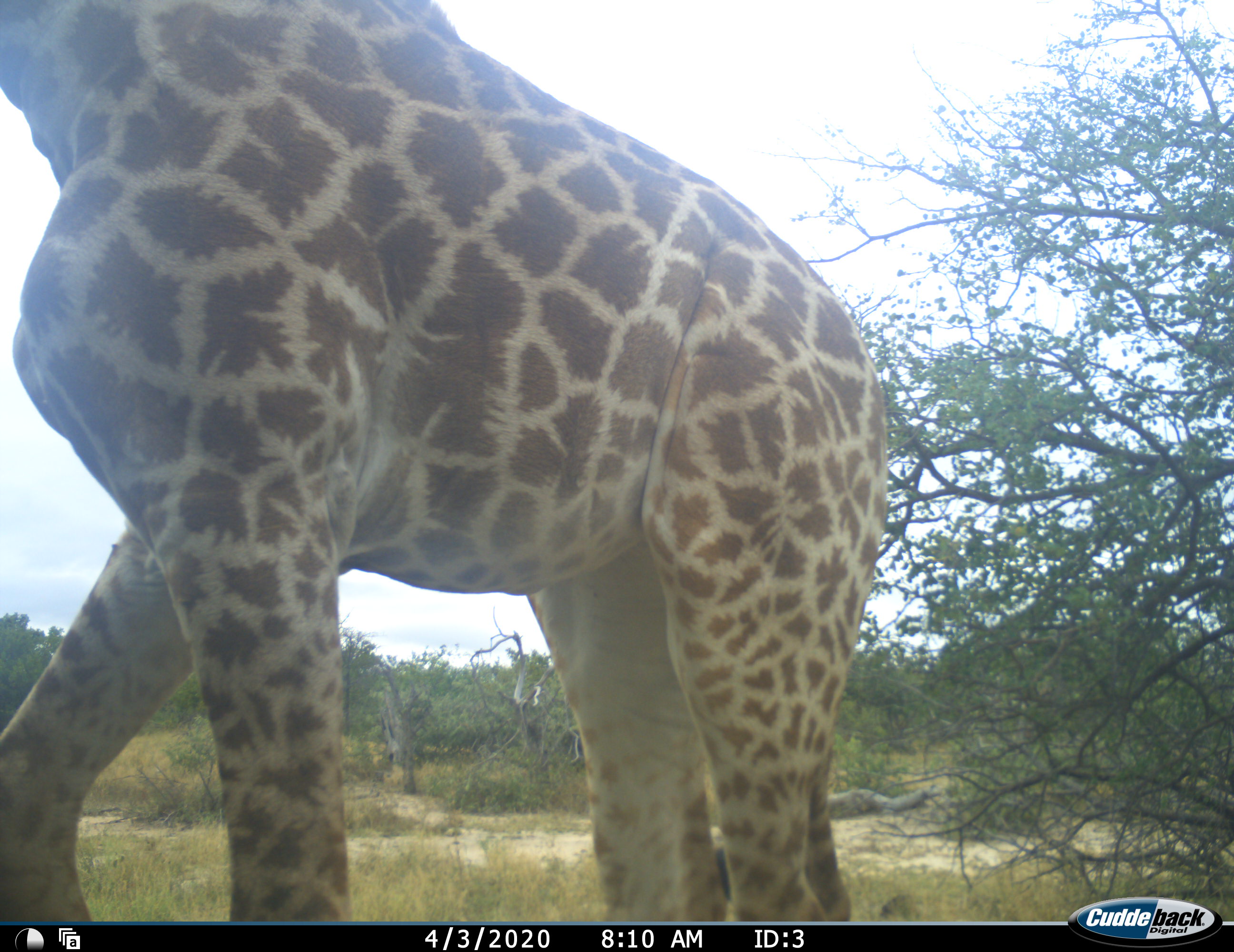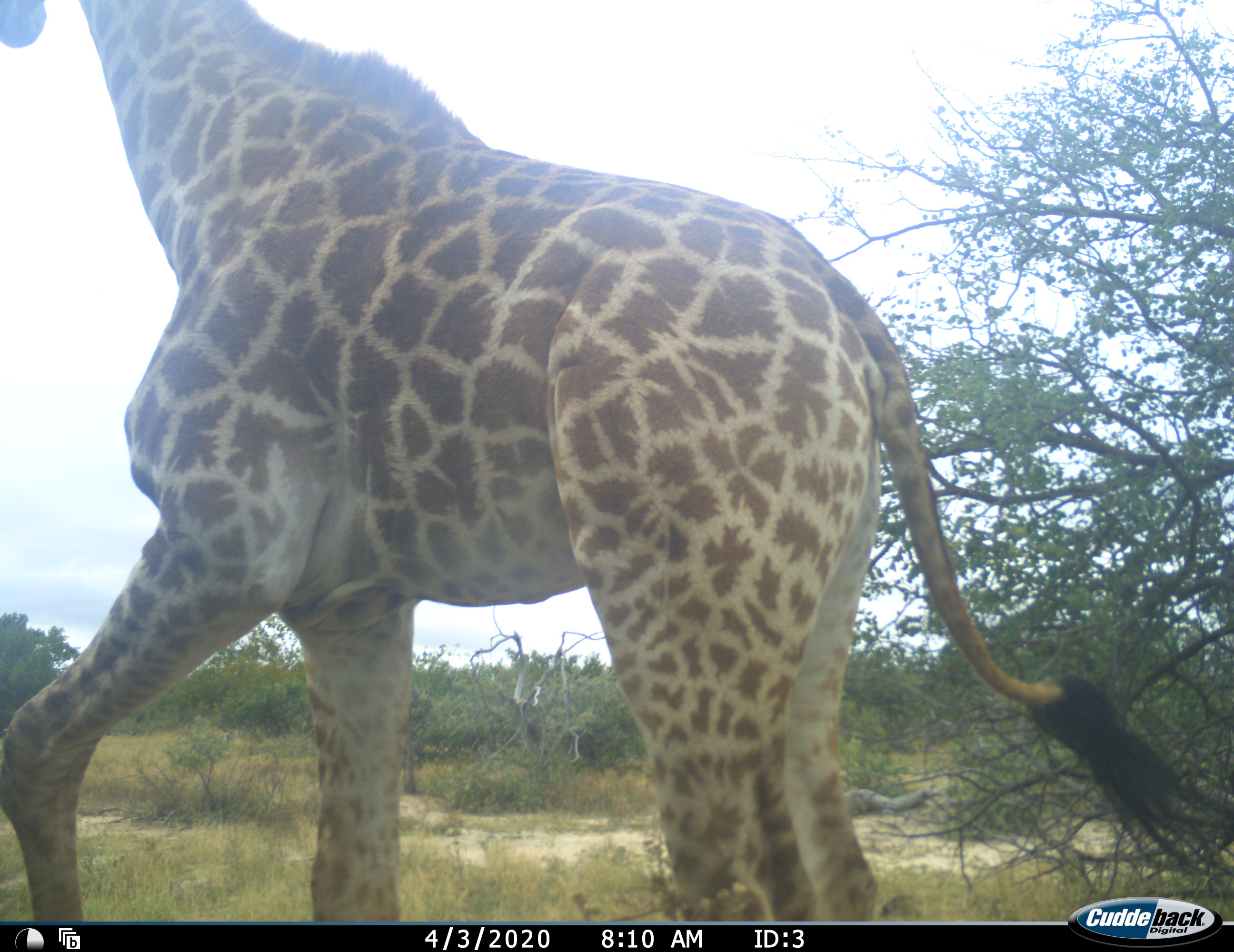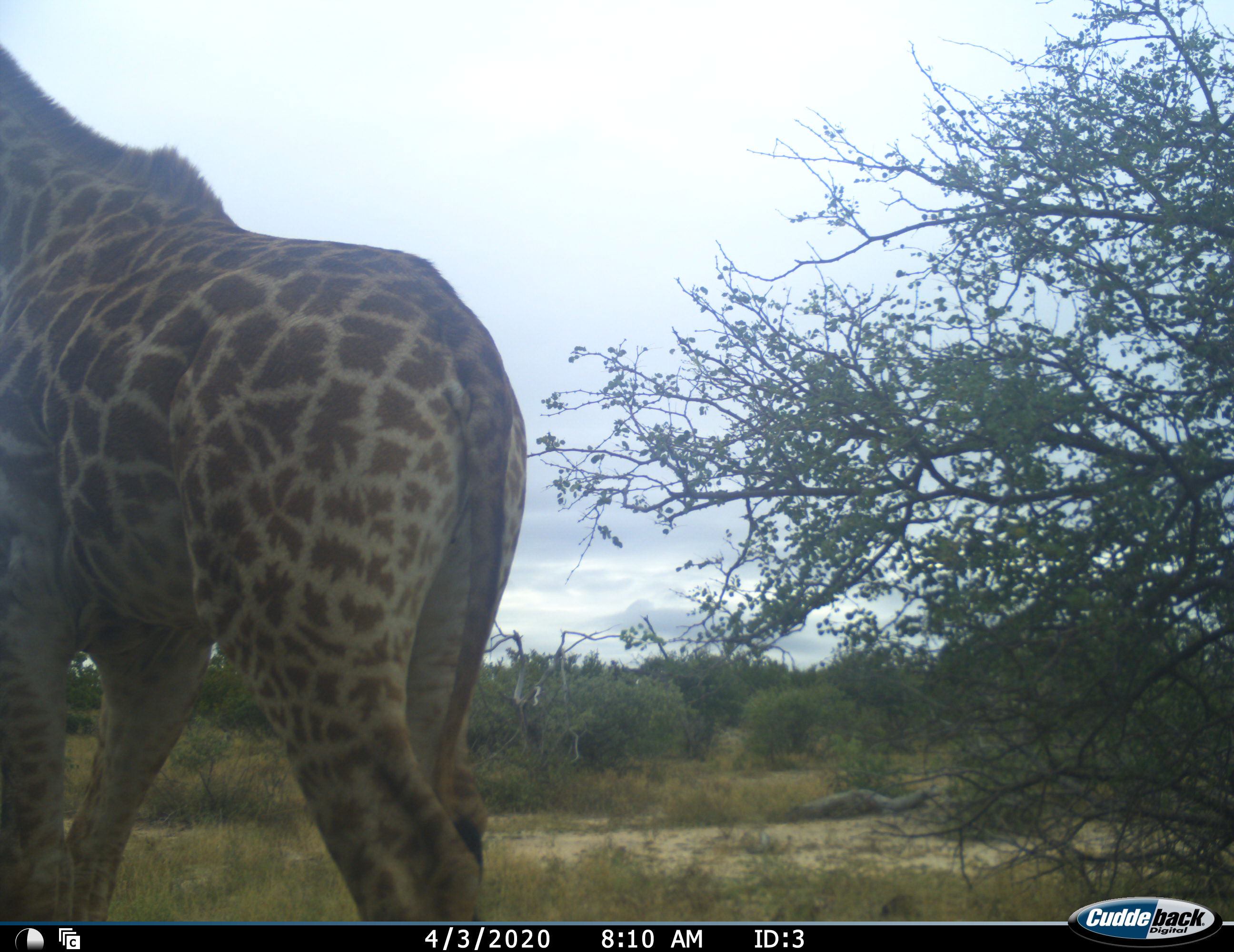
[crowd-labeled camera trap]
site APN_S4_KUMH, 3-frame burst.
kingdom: Animalia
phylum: Chordata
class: Mammalia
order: Artiodactyla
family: Giraffidae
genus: Giraffa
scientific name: Giraffa camelopardalis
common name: giraffe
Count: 1.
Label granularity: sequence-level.